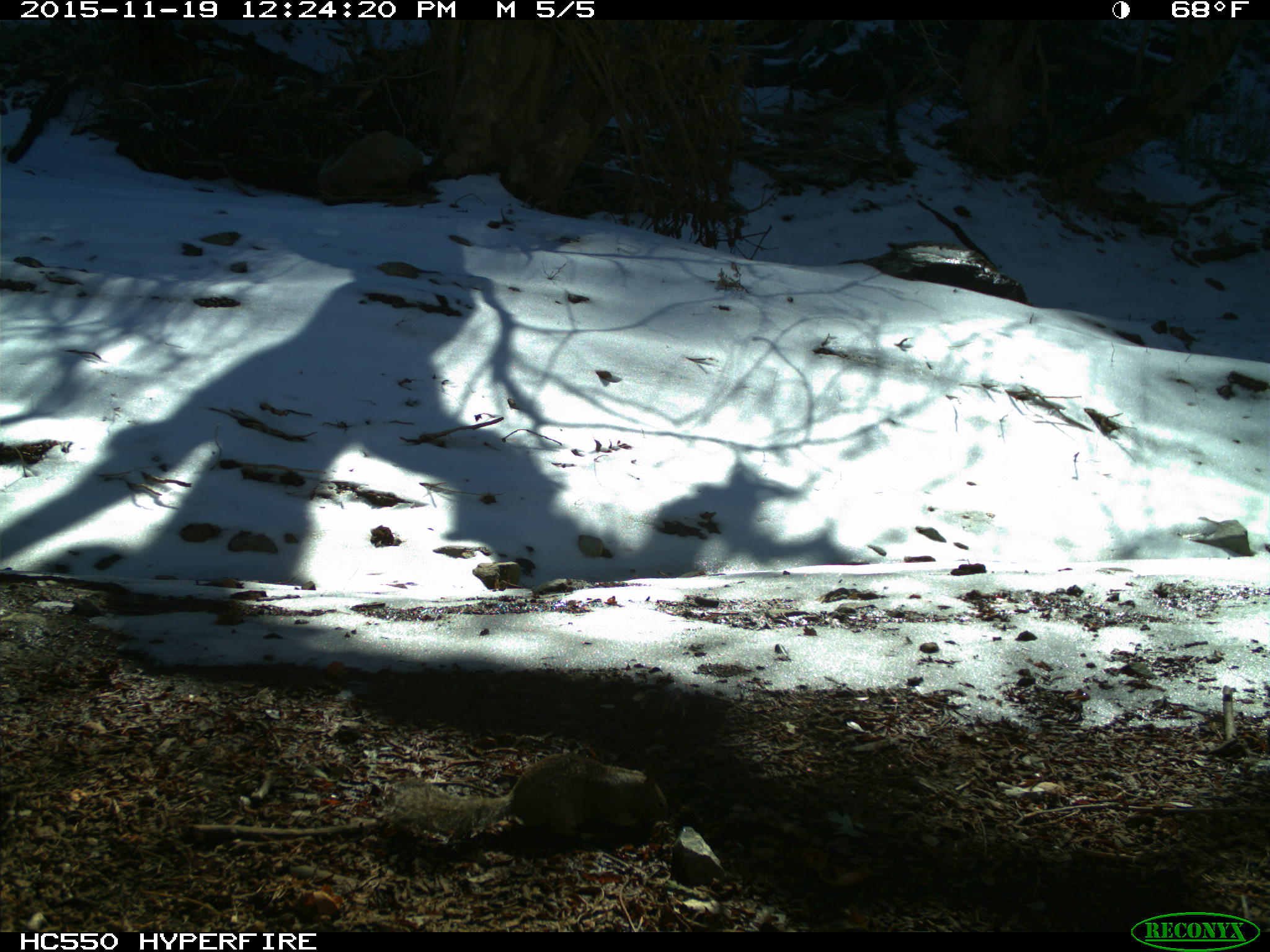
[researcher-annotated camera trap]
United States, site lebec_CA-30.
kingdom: Animalia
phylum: Chordata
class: Mammalia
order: Rodentia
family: Sciuridae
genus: Otospermophilus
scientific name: Otospermophilus beecheyi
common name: california ground squirrel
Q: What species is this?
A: Otospermophilus beecheyi (california ground squirrel).